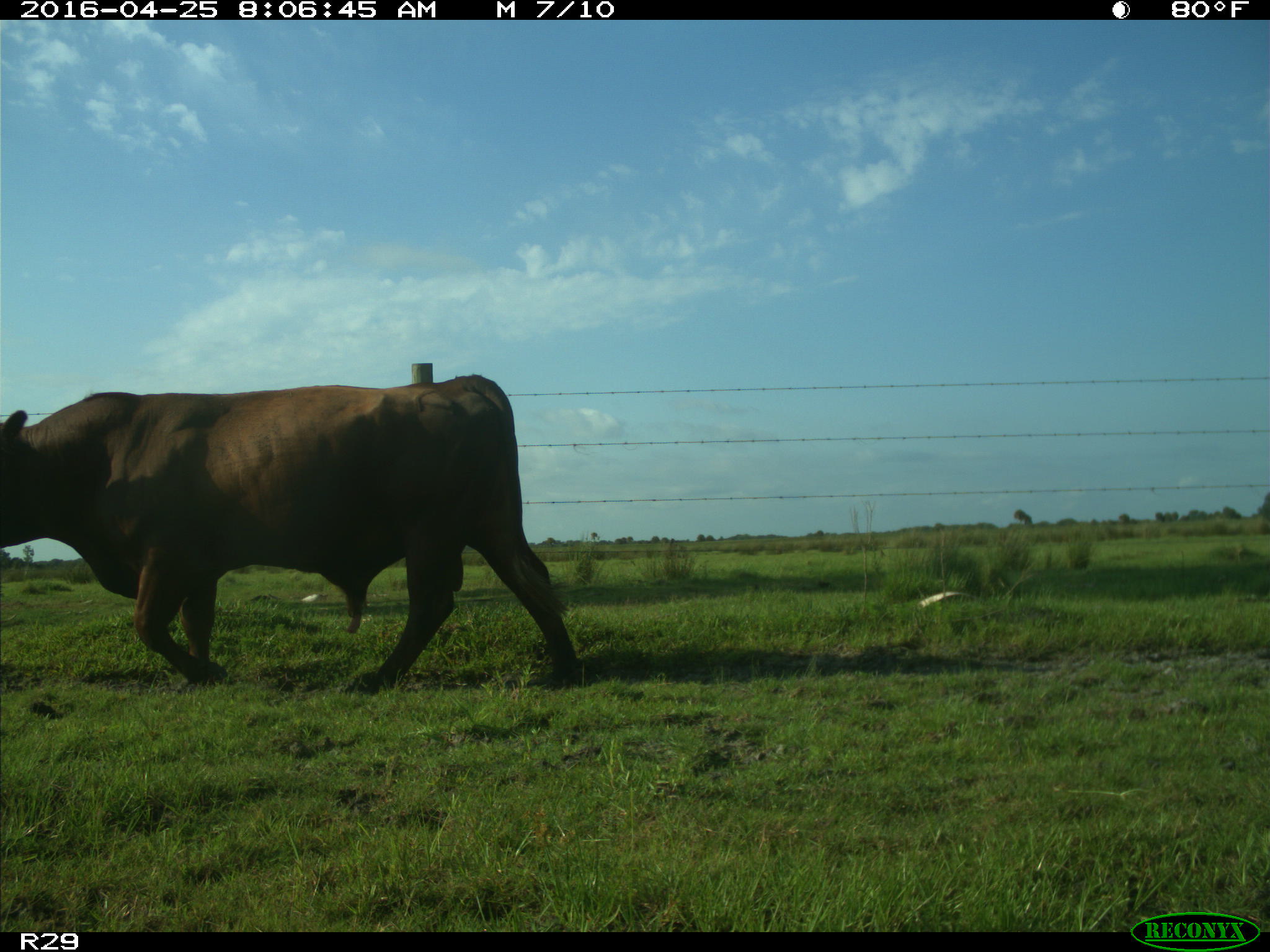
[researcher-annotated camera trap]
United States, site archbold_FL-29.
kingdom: Animalia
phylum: Chordata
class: Mammalia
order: Artiodactyla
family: Bovidae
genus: Bos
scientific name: Bos taurus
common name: domestic cow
Bos taurus (domestic cow).